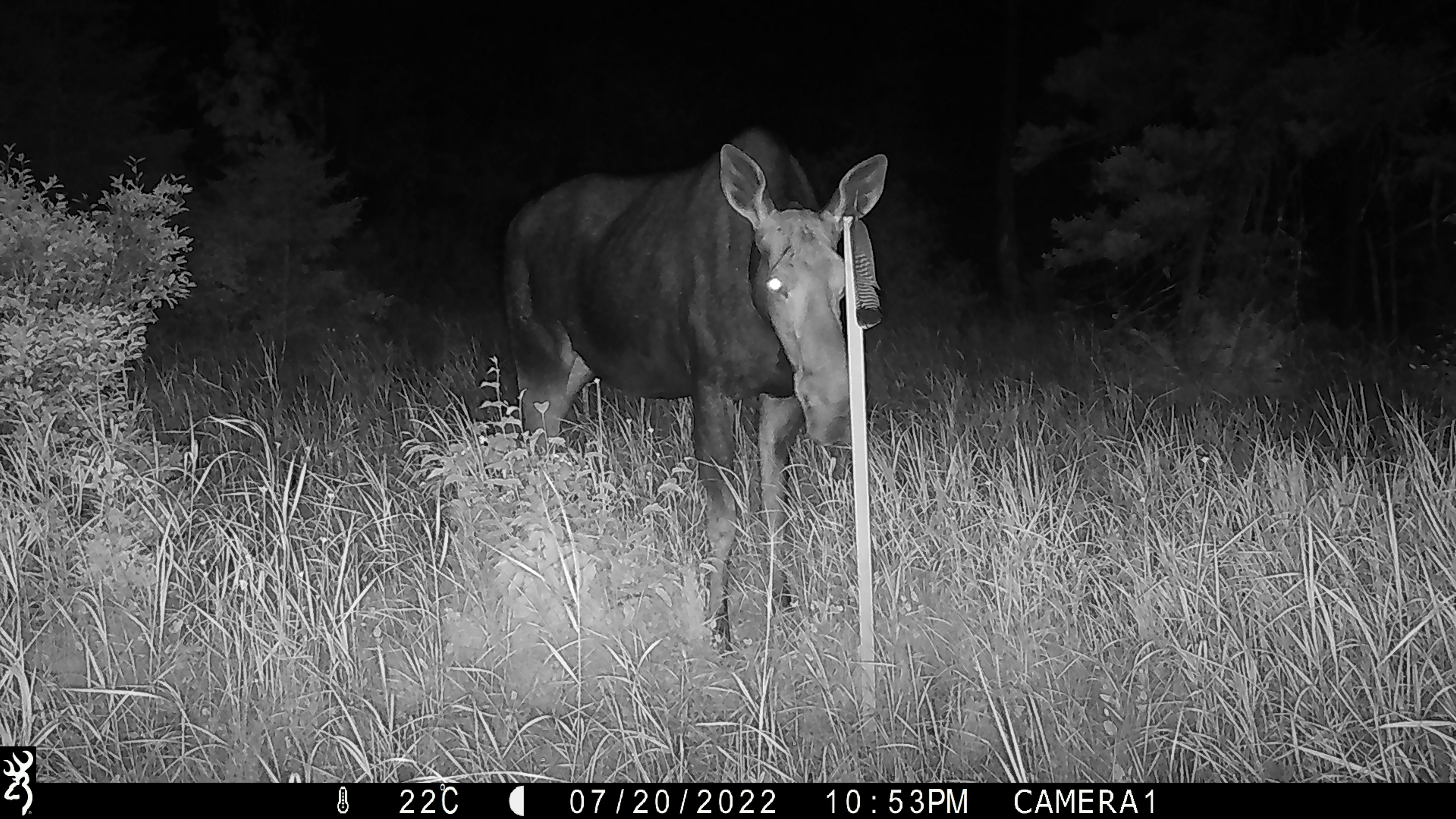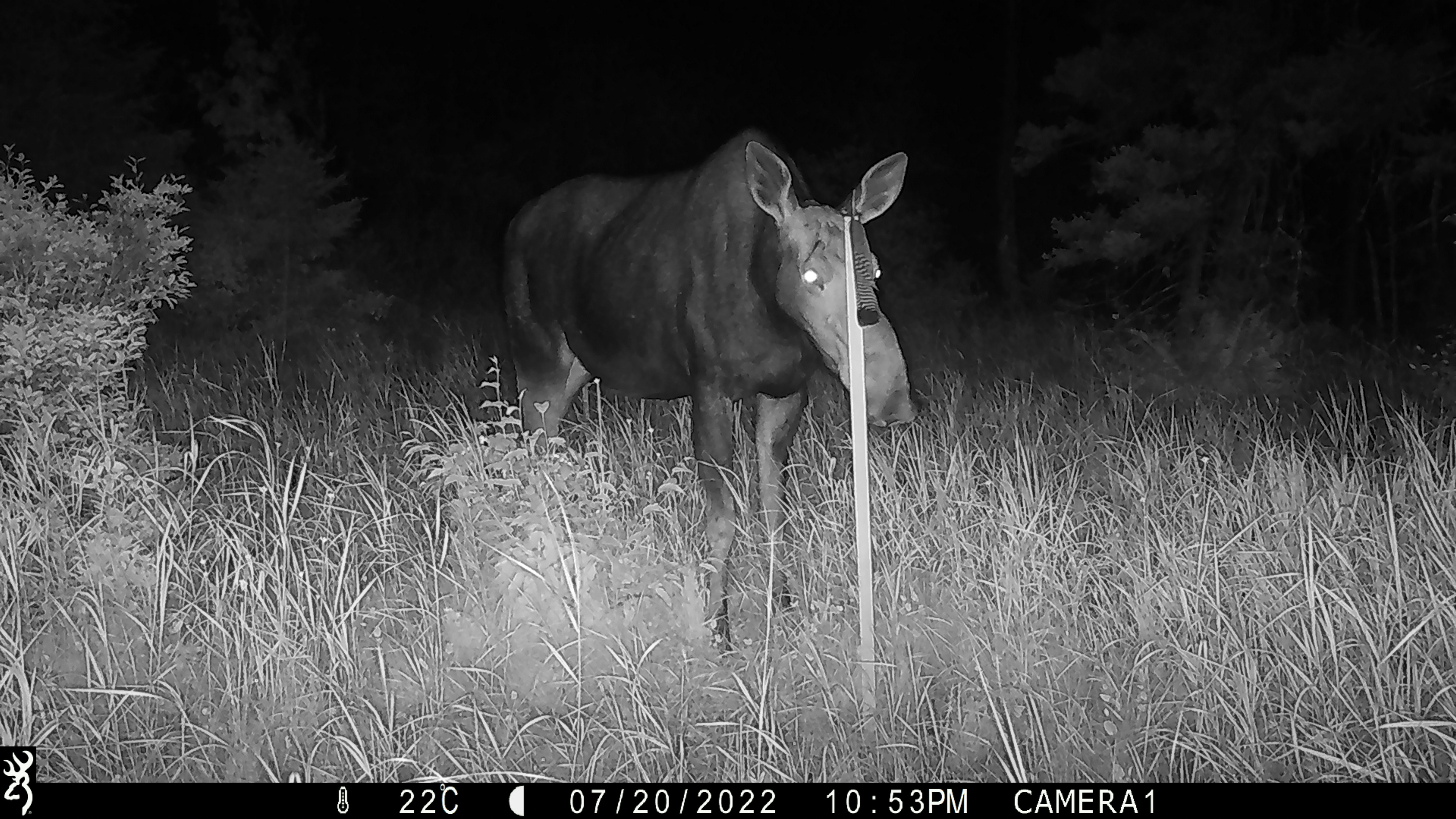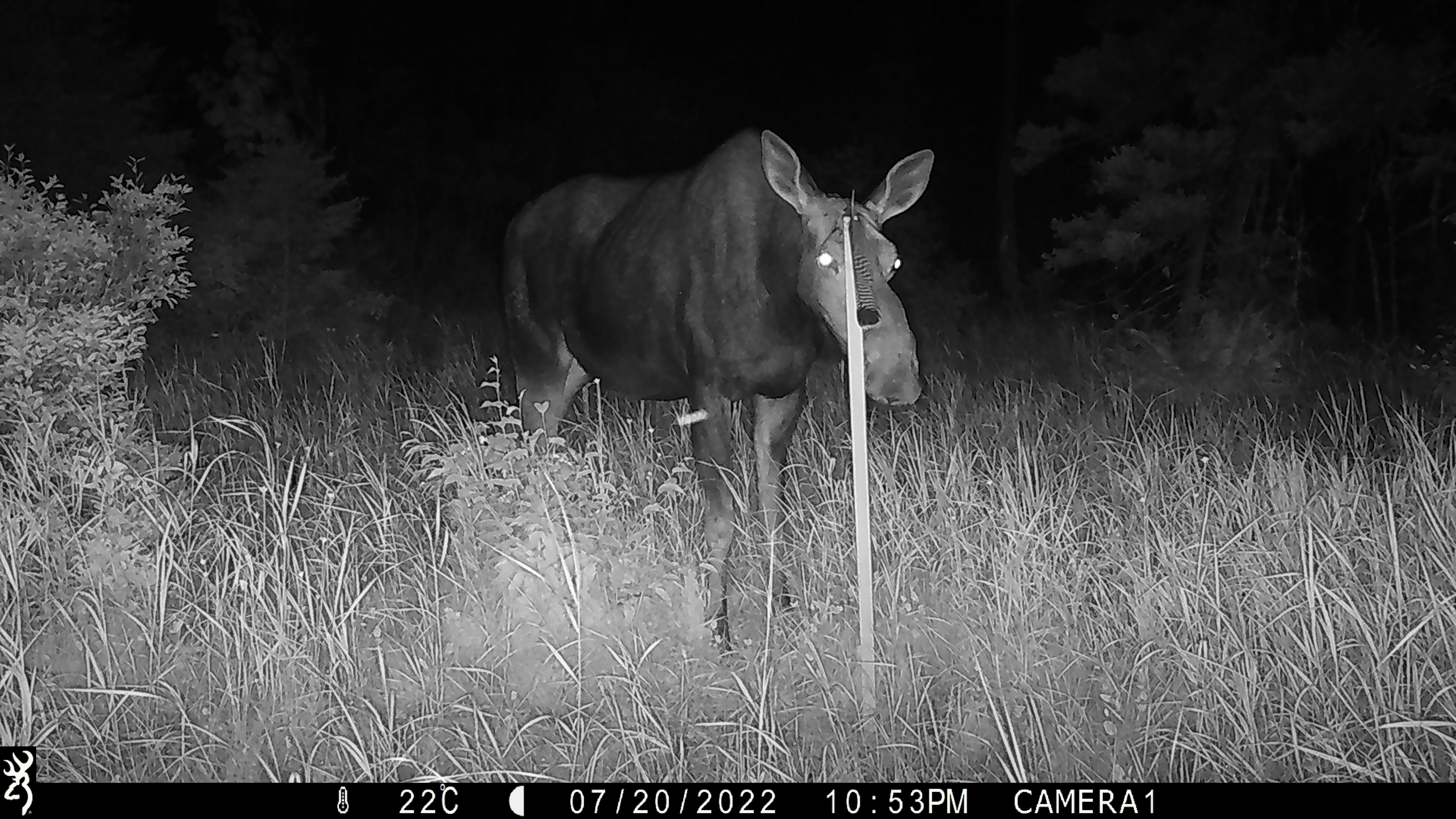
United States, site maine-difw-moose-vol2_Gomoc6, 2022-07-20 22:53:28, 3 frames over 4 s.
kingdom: Animalia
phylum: Chordata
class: Mammalia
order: Artiodactyla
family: Cervidae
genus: Alces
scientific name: Alces alces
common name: moose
Moose (Alces alces).